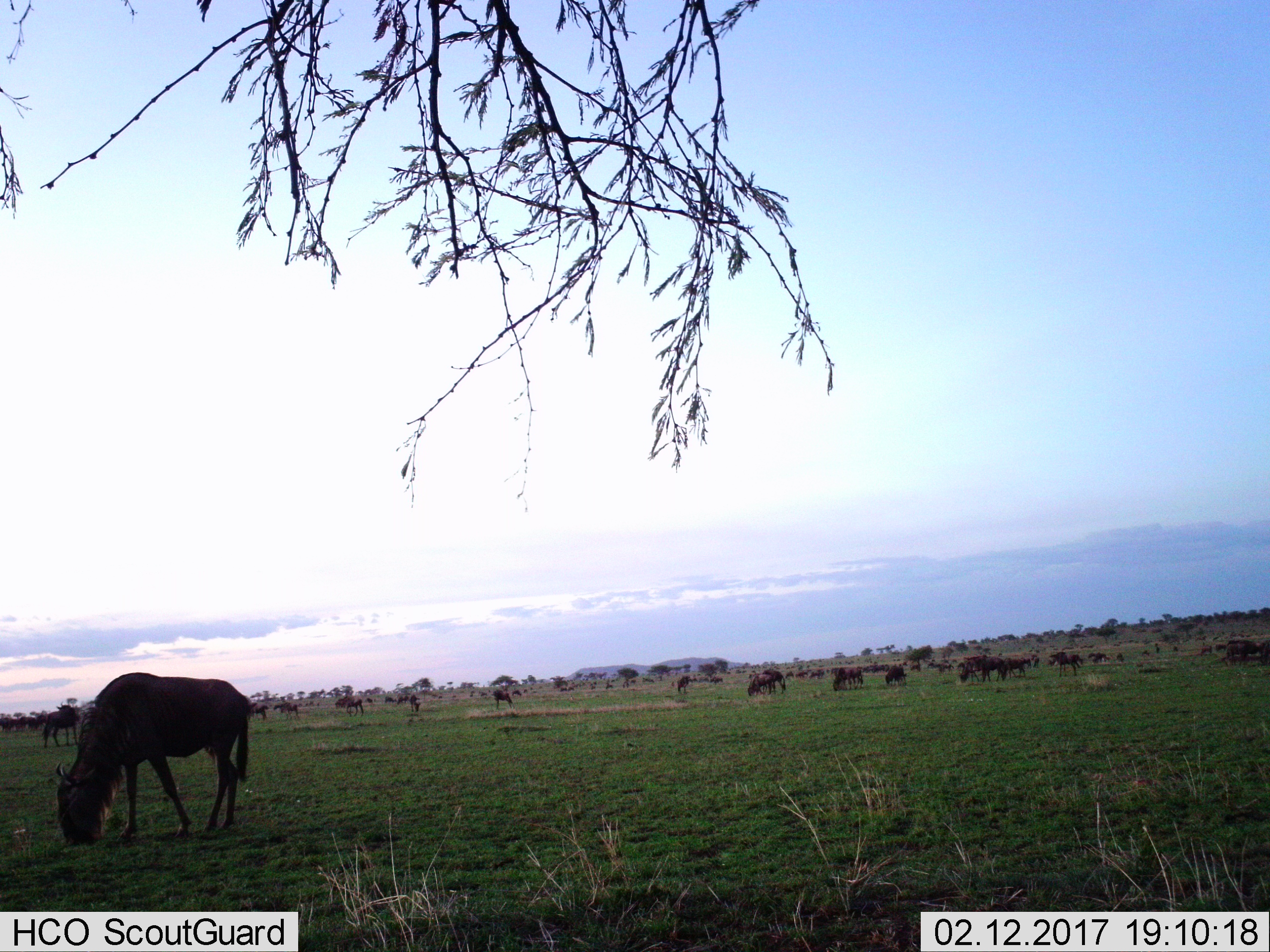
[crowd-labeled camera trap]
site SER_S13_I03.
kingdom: Animalia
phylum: Chordata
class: Mammalia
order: Artiodactyla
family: Bovidae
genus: Connochaetes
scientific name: Connochaetes taurinus taurinus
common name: blue wildebeest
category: wildebeestblue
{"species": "wildebeestblue (blue wildebeest) (Connochaetes taurinus taurinus)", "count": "51+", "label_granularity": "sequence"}